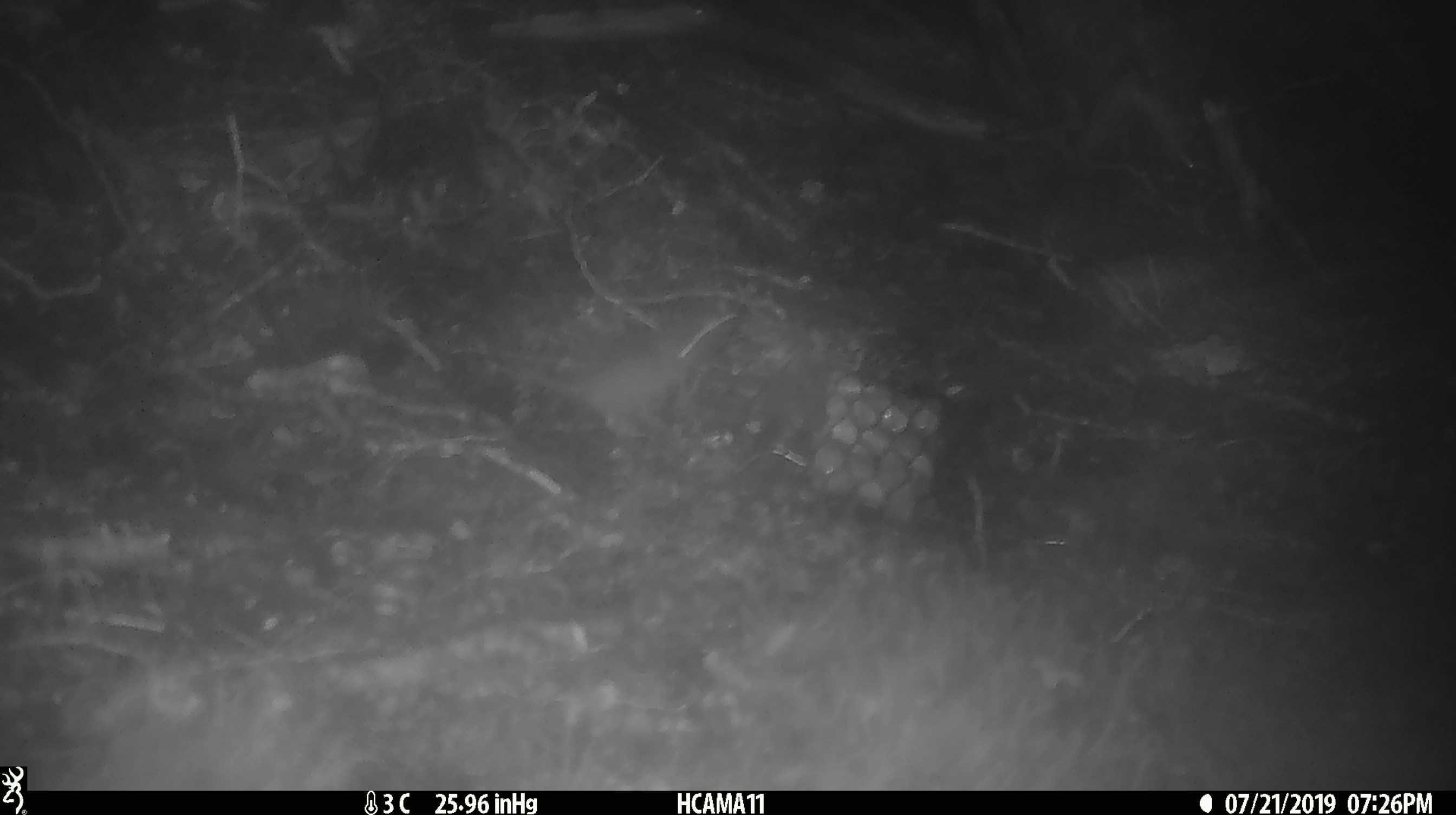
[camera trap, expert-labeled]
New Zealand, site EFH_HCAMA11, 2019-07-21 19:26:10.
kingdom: Animalia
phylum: Chordata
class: Mammalia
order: Rodentia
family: Muridae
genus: Mus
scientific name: Mus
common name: mouse